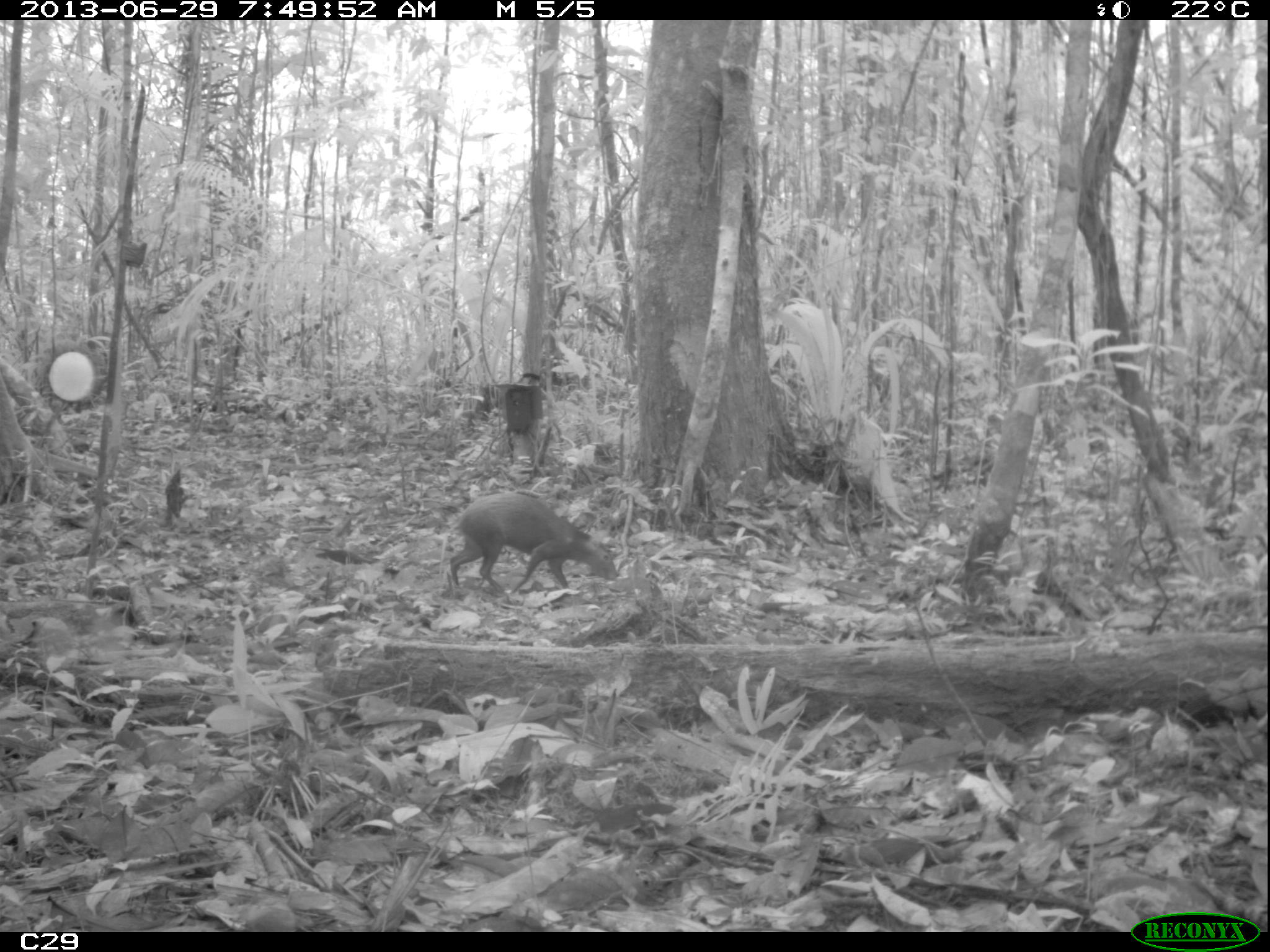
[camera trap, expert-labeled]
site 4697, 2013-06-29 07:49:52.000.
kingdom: Animalia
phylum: Chordata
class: Mammalia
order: Rodentia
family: Dasyproctidae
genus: Dasyprocta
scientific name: Dasyprocta leporina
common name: red-rumped agouti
Dasyprocta leporina (red-rumped agouti), count 1, age adult.